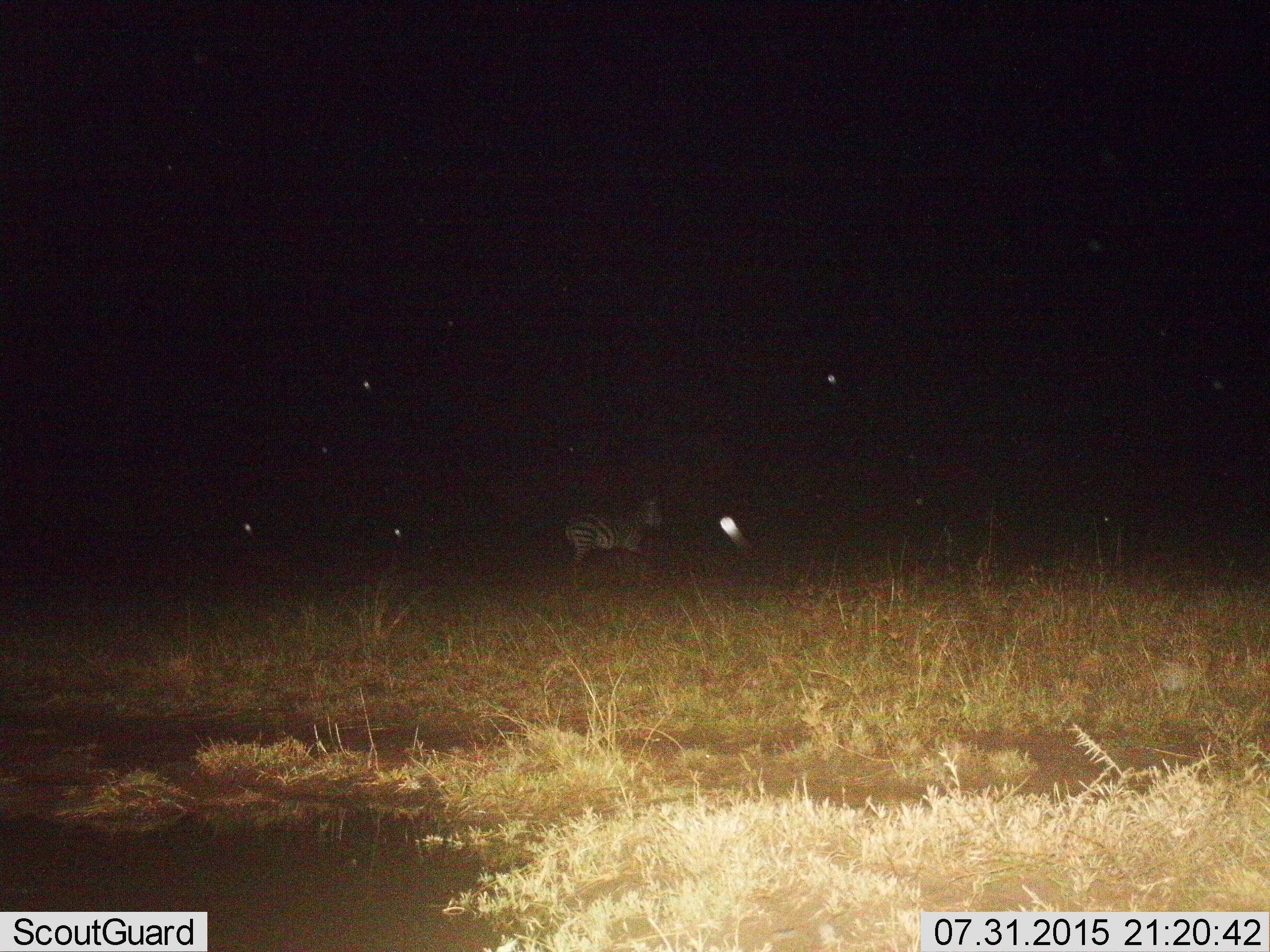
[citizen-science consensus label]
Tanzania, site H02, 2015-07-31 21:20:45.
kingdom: Animalia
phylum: Chordata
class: Mammalia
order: Perissodactyla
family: Equidae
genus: Equus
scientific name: Equus quagga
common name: plains zebra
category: zebra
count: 1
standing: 30%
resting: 0%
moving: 70%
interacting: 0%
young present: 0%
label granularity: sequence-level